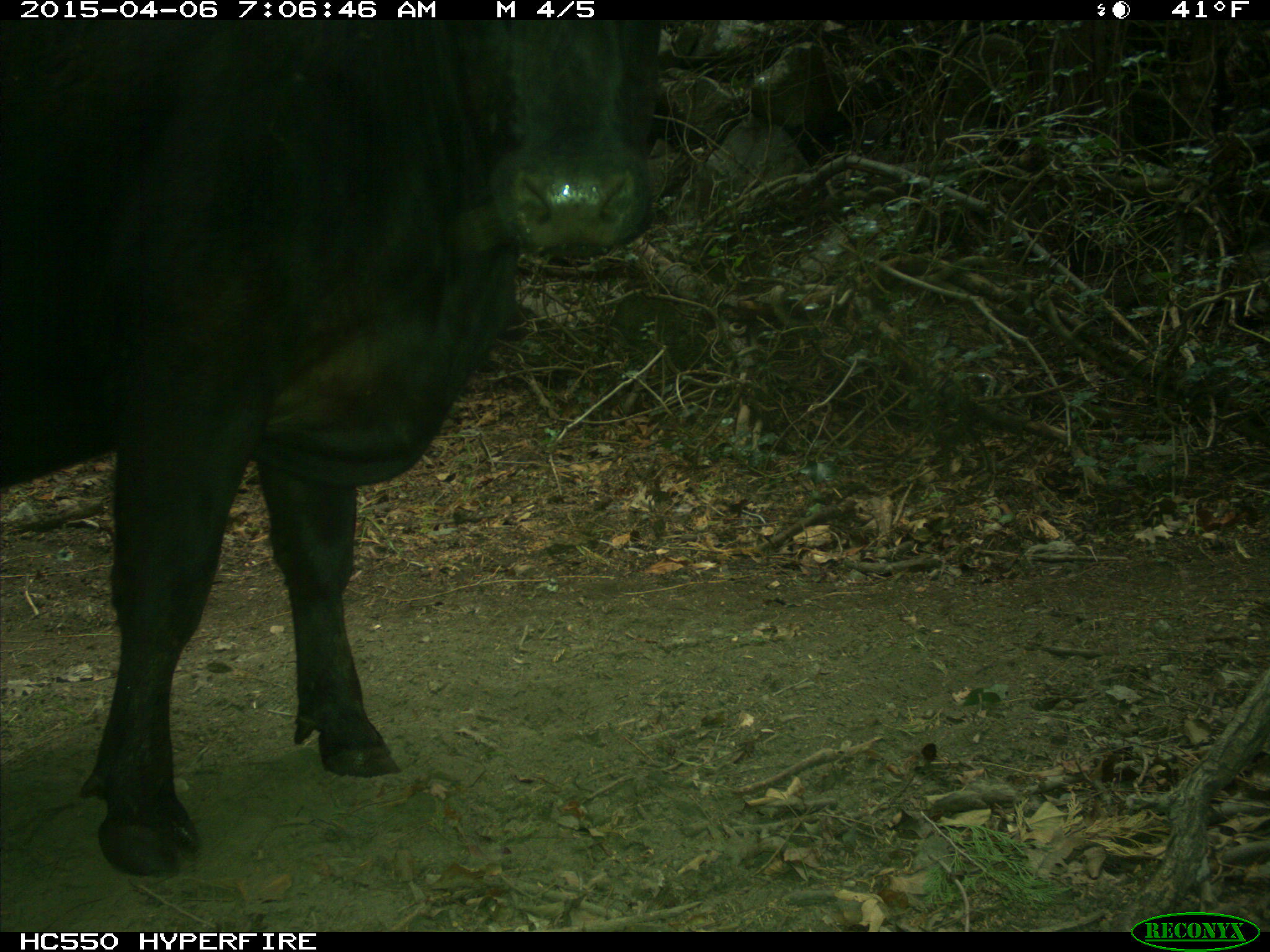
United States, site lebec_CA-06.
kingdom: Animalia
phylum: Chordata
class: Mammalia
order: Artiodactyla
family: Bovidae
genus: Bos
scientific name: Bos taurus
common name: domestic cow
Bos taurus (domestic cow).